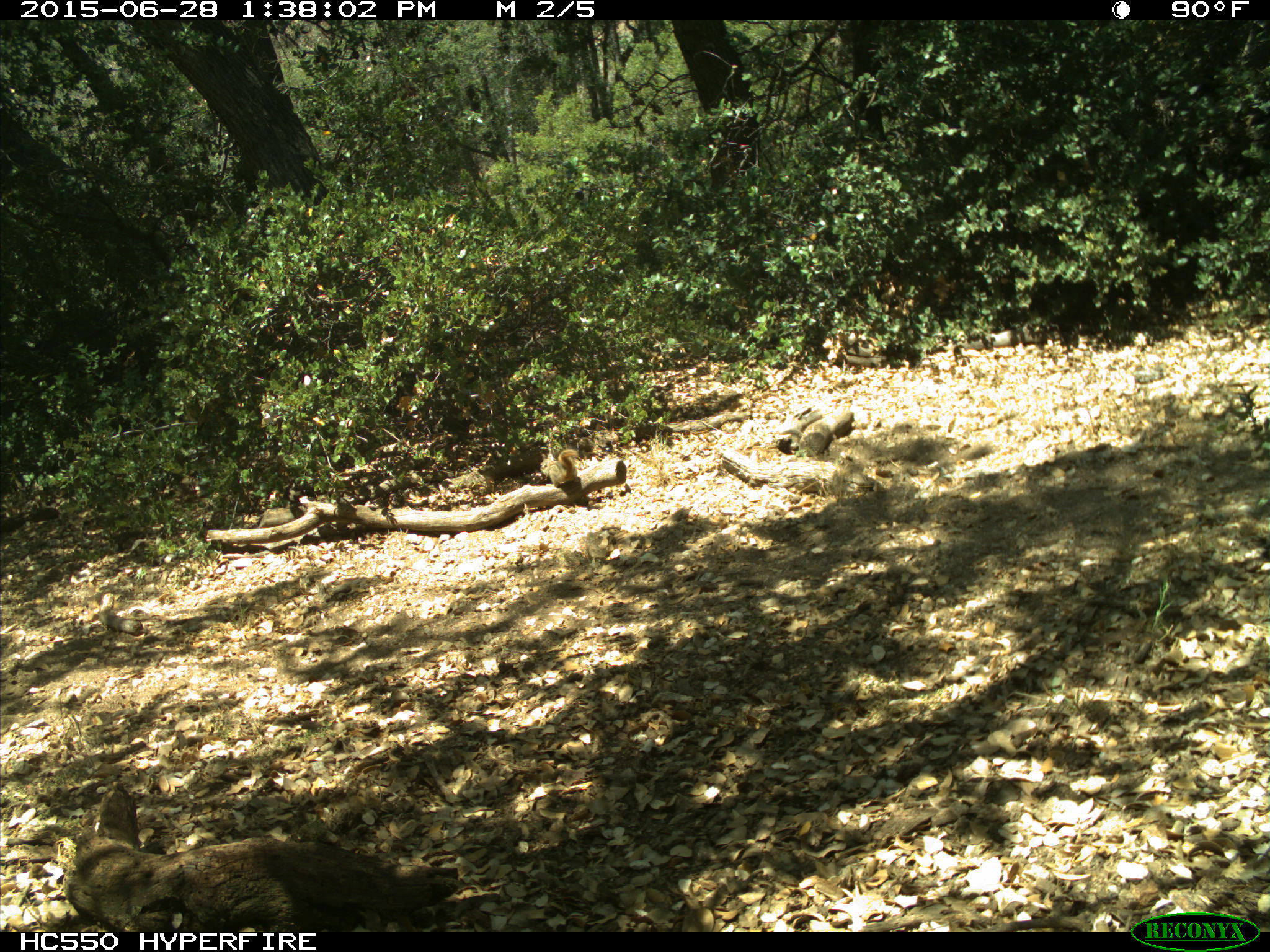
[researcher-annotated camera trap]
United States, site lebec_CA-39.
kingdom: Animalia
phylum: Chordata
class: Mammalia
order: Rodentia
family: Sciuridae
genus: Tamias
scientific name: Tamias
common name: chipmunk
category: unidentified chipmunk